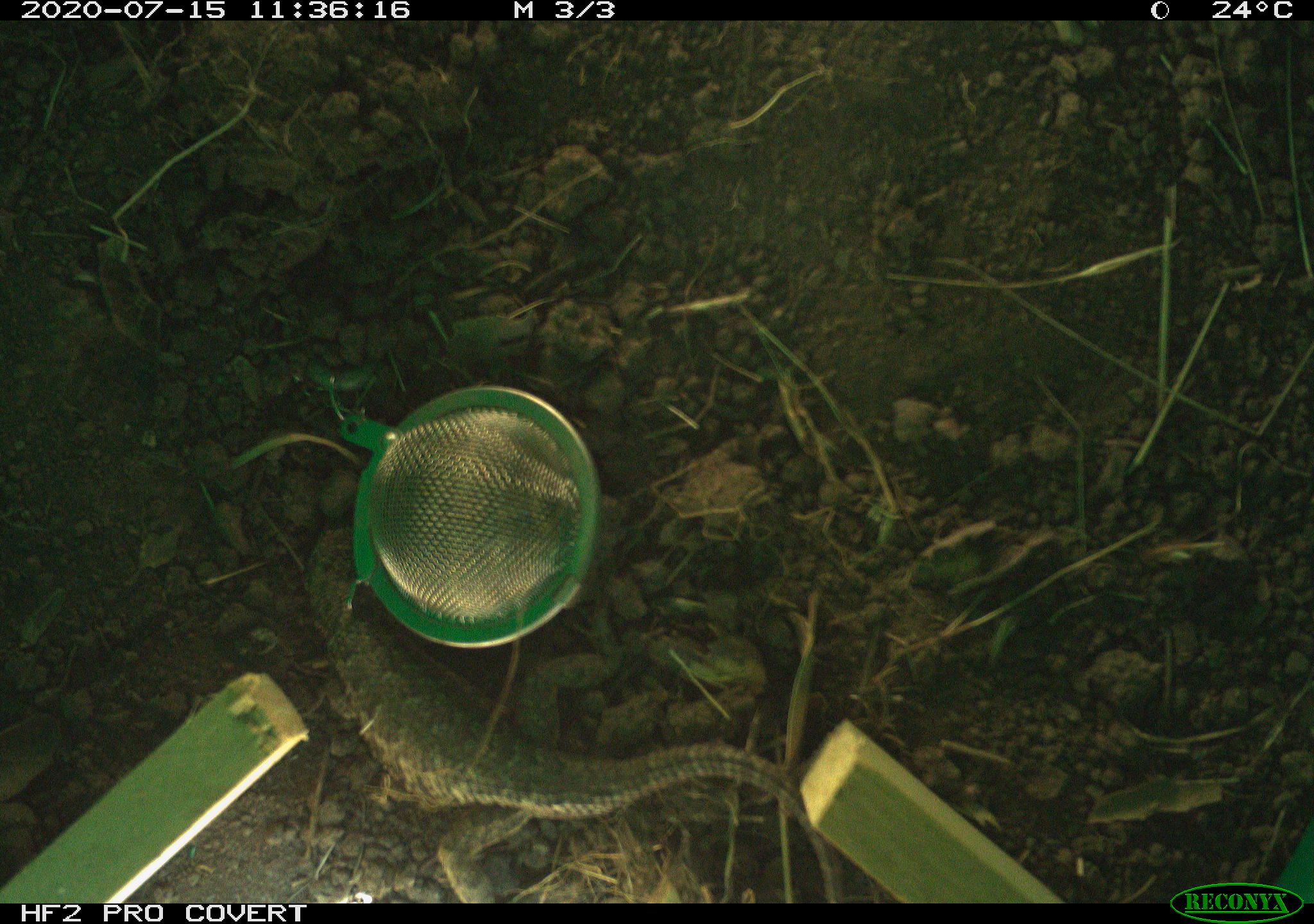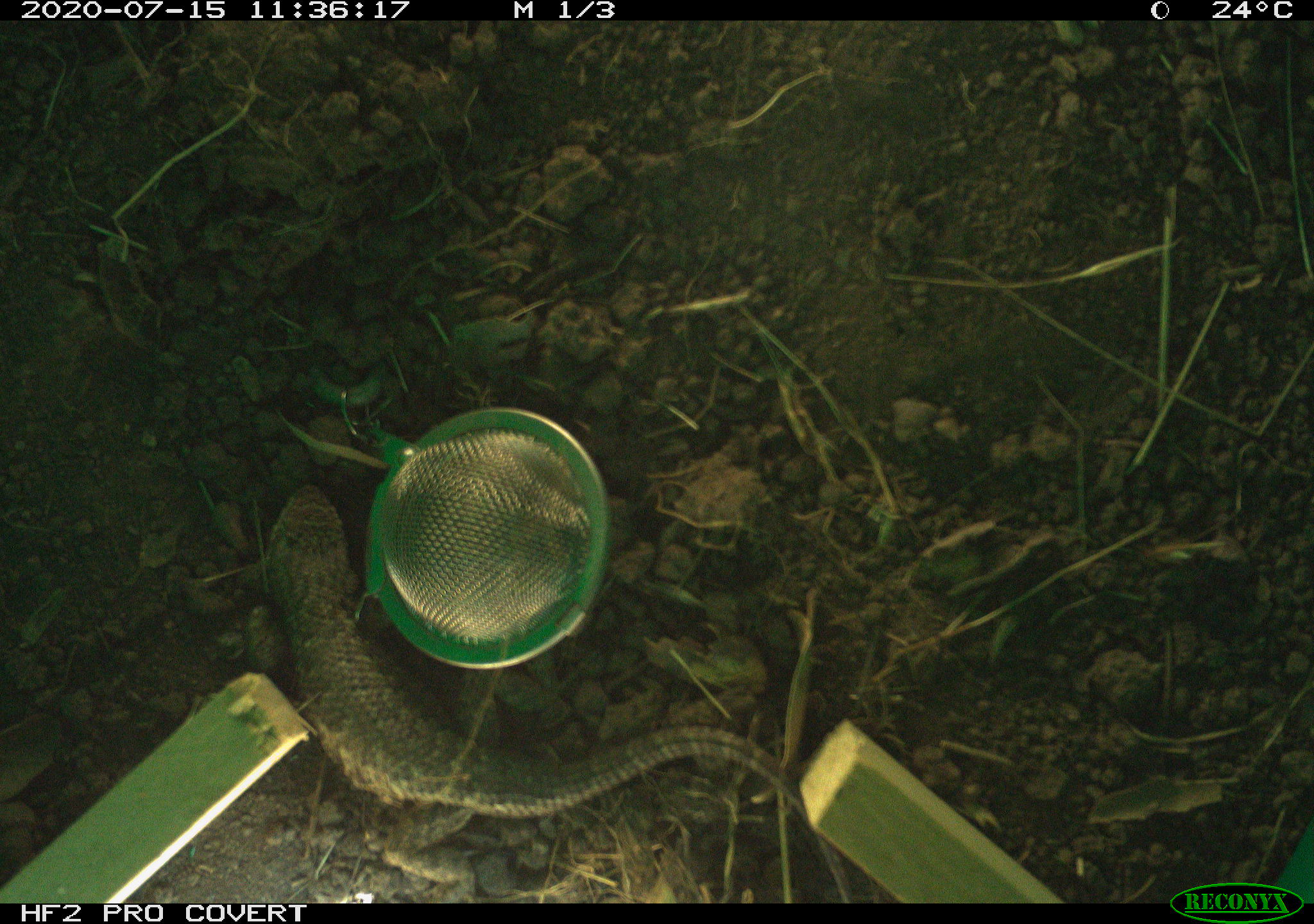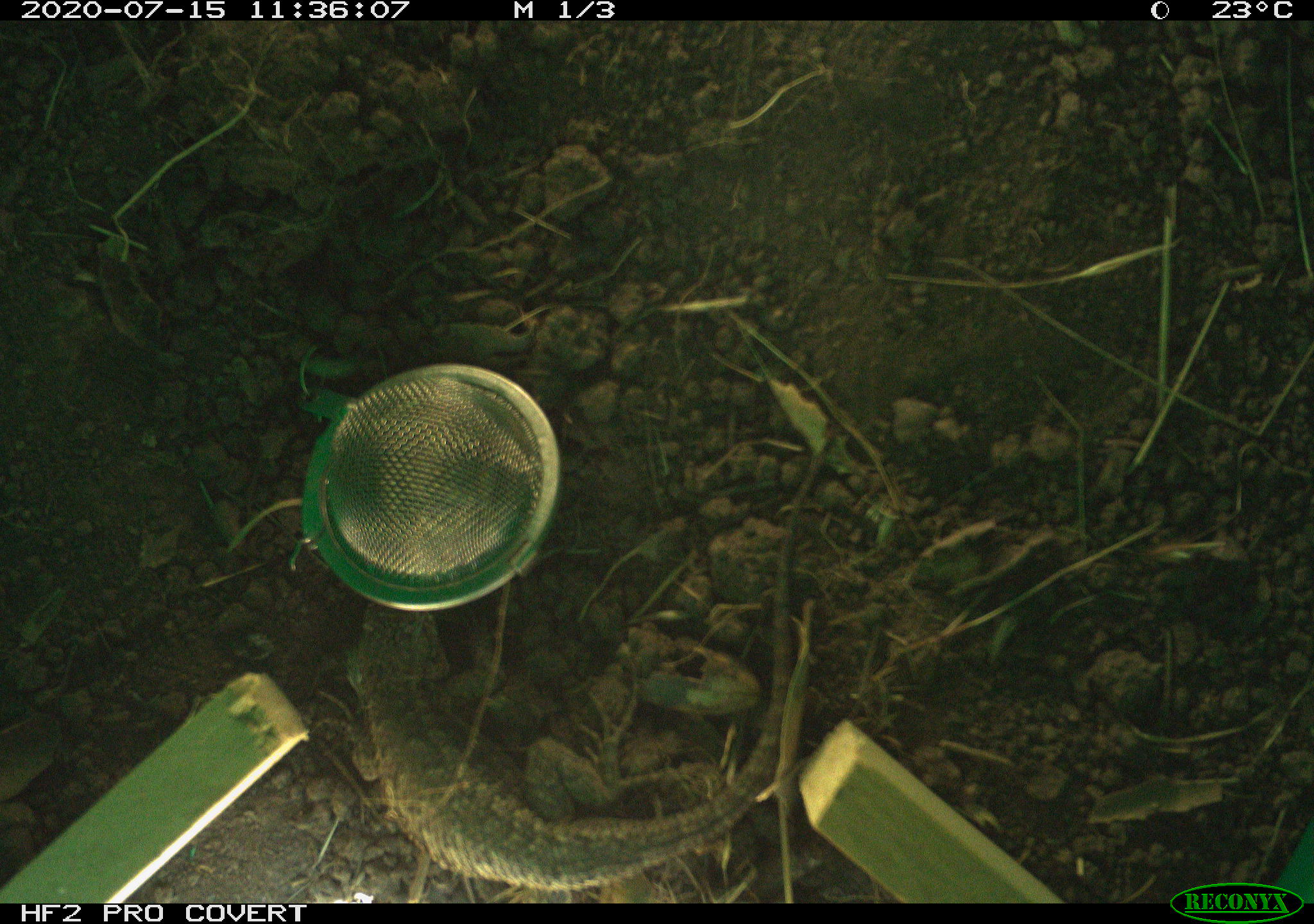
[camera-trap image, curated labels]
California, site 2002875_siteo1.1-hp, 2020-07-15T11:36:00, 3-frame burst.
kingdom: Animalia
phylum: Chordata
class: Reptilia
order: Squamata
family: Phrynosomatidae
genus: Sceloporus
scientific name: Sceloporus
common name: spiny lizards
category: sceloporus species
Sceloporus species (spiny lizards) (Sceloporus).